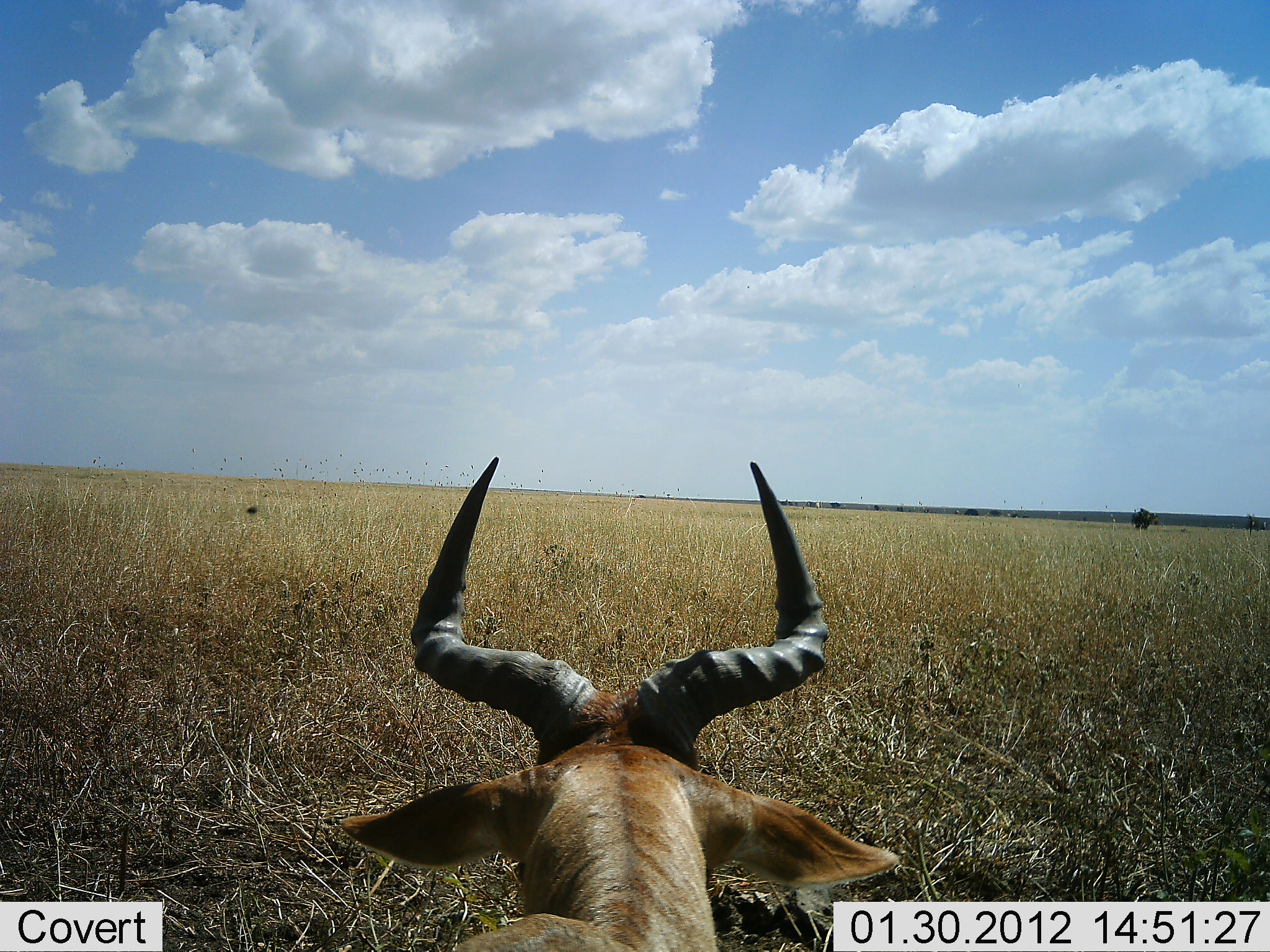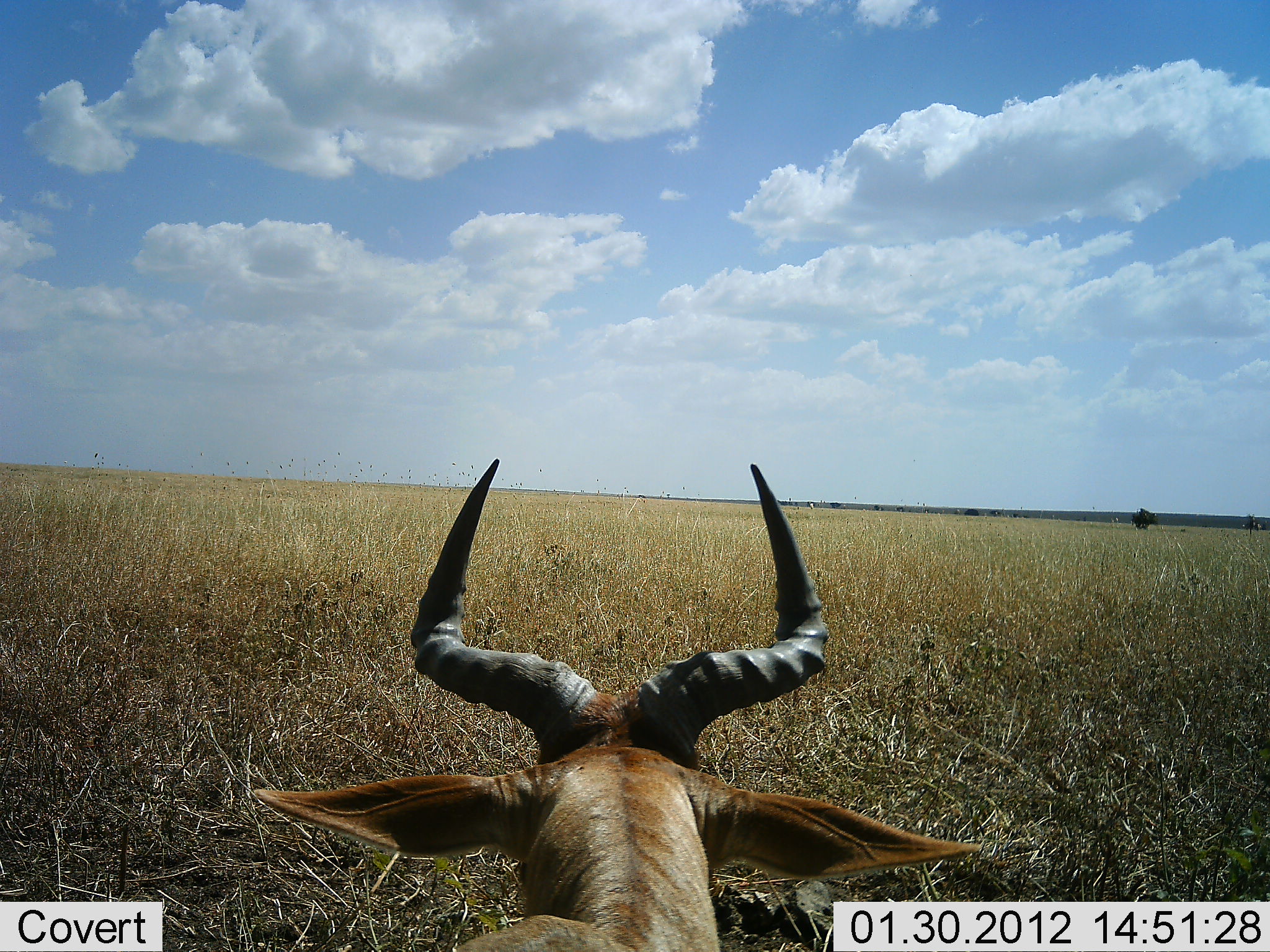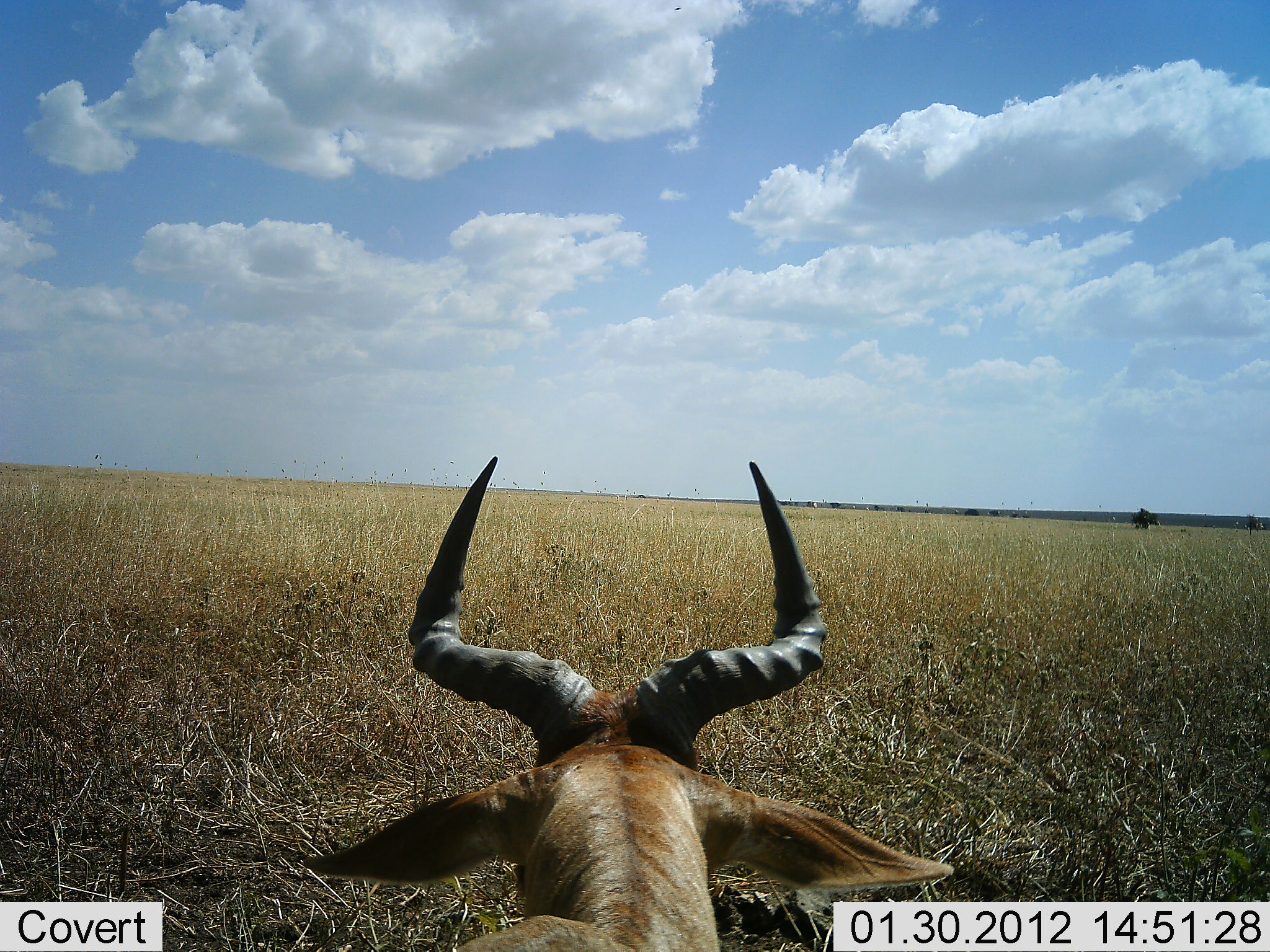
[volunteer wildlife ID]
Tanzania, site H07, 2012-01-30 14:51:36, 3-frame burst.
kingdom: Animalia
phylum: Chordata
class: Mammalia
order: Artiodactyla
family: Bovidae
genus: Alcelaphus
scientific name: Alcelaphus buselaphus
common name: hartebeest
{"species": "hartebeest (Alcelaphus buselaphus)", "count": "1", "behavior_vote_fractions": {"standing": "42%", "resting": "58%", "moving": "0%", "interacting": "0%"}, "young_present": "0%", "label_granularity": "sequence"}